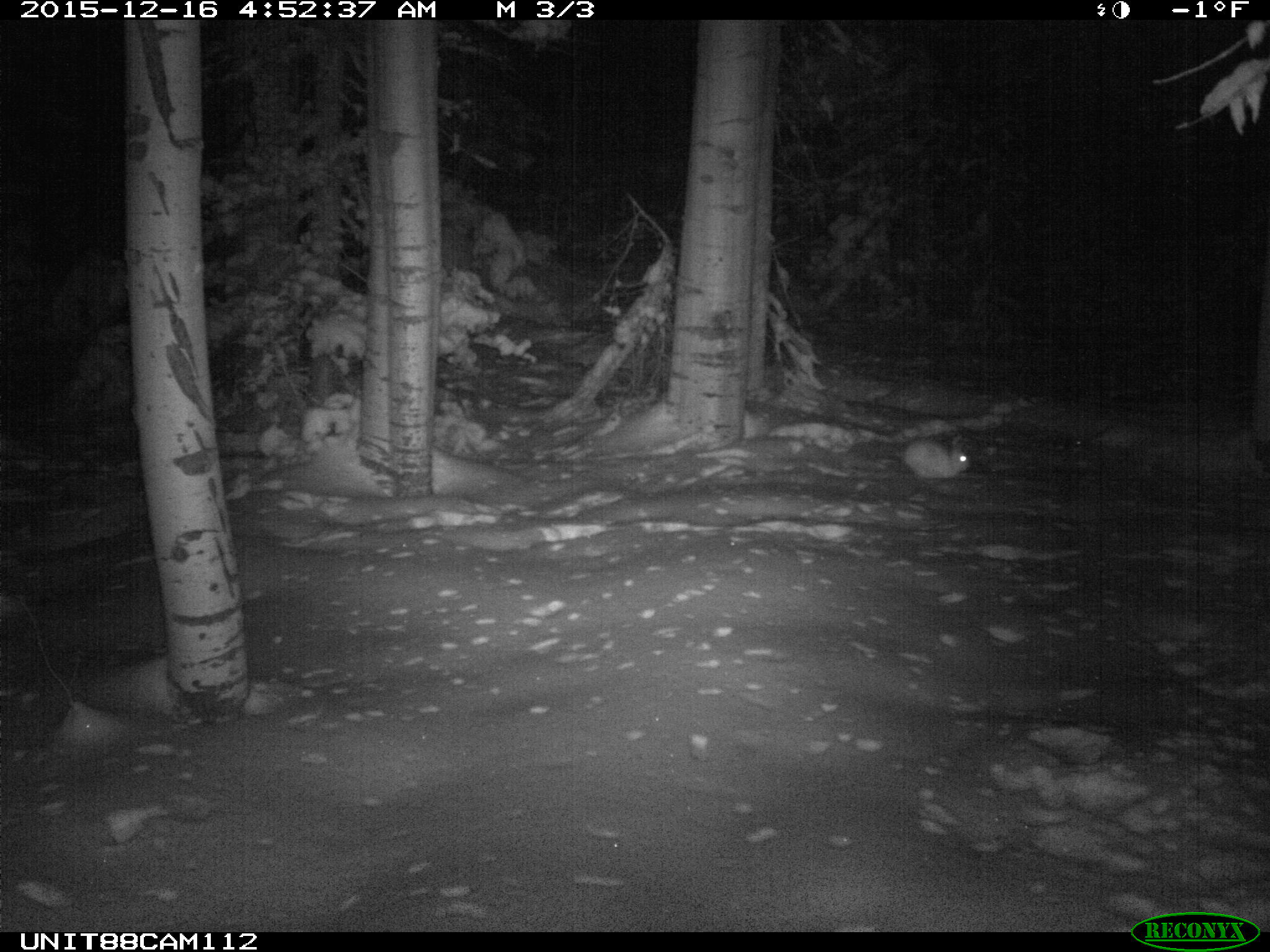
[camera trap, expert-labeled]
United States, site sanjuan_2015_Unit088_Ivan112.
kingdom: Animalia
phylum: Chordata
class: Mammalia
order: Lagomorpha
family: Leporidae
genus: Lepus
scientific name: Lepus americanus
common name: snowshoe hare